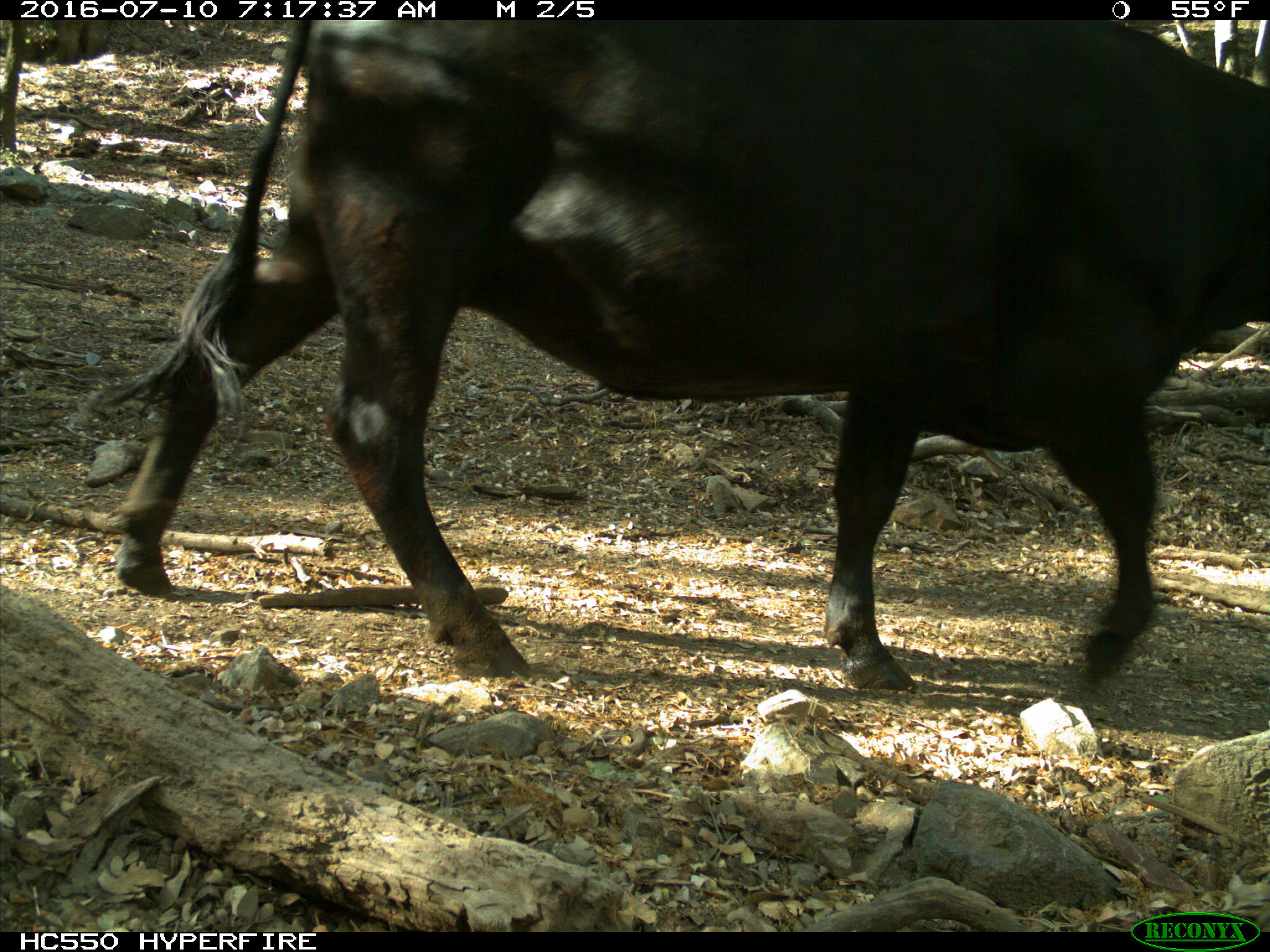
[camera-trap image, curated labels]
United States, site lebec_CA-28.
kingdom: Animalia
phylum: Chordata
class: Mammalia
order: Artiodactyla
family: Bovidae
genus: Bos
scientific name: Bos taurus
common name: domestic cow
Bos taurus (domestic cow).